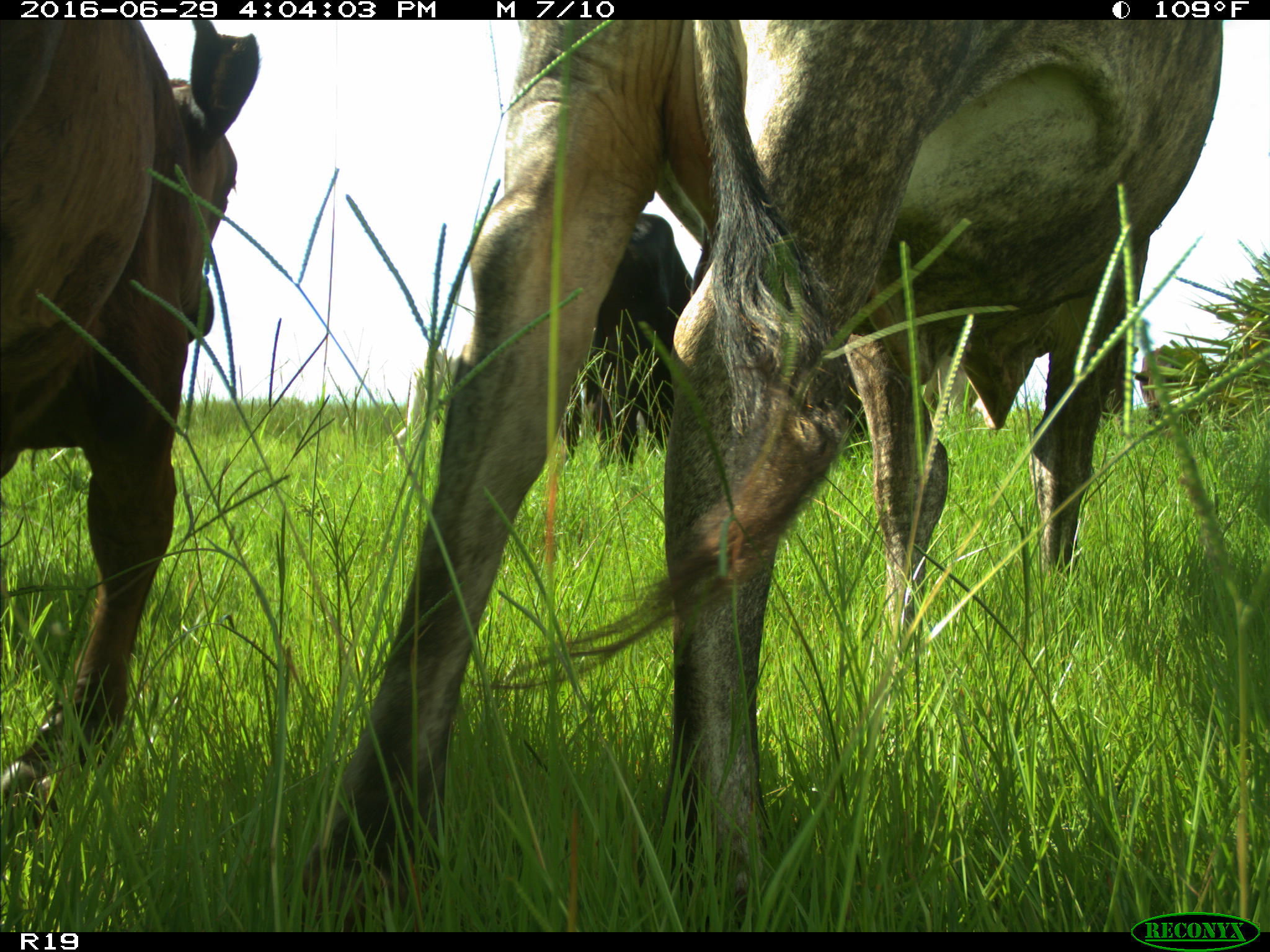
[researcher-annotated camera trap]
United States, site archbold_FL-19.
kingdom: Animalia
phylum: Chordata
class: Mammalia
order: Artiodactyla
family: Bovidae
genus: Bos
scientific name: Bos taurus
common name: domestic cow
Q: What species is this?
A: Bos taurus (domestic cow).